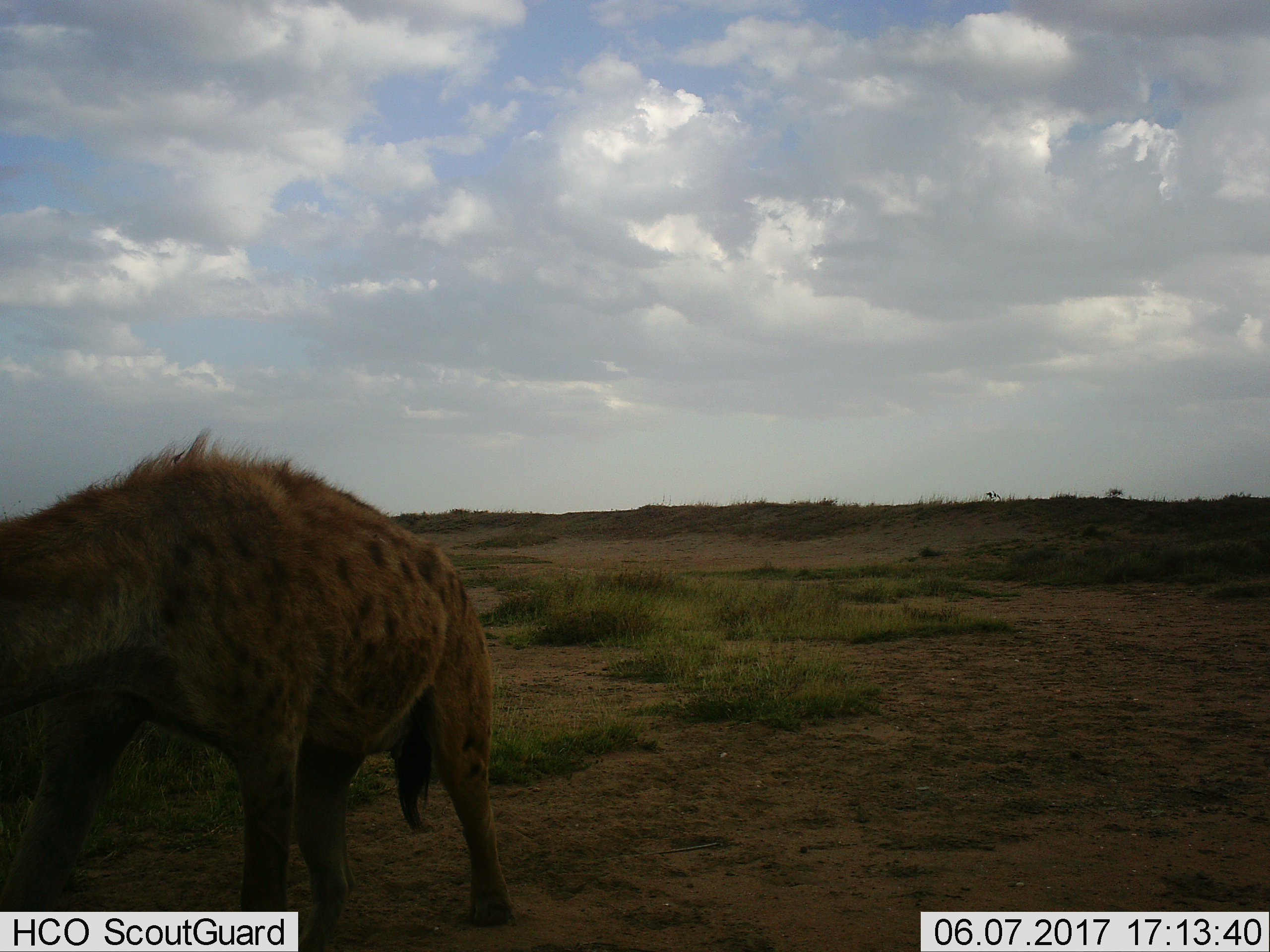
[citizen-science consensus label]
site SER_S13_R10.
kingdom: Animalia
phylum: Chordata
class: Mammalia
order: Carnivora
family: Hyaenidae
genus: Crocuta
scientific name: Crocuta crocuta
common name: spotted hyena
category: hyenaspotted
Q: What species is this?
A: Hyenaspotted (spotted hyena) (Crocuta crocuta).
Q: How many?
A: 1.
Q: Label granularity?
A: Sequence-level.